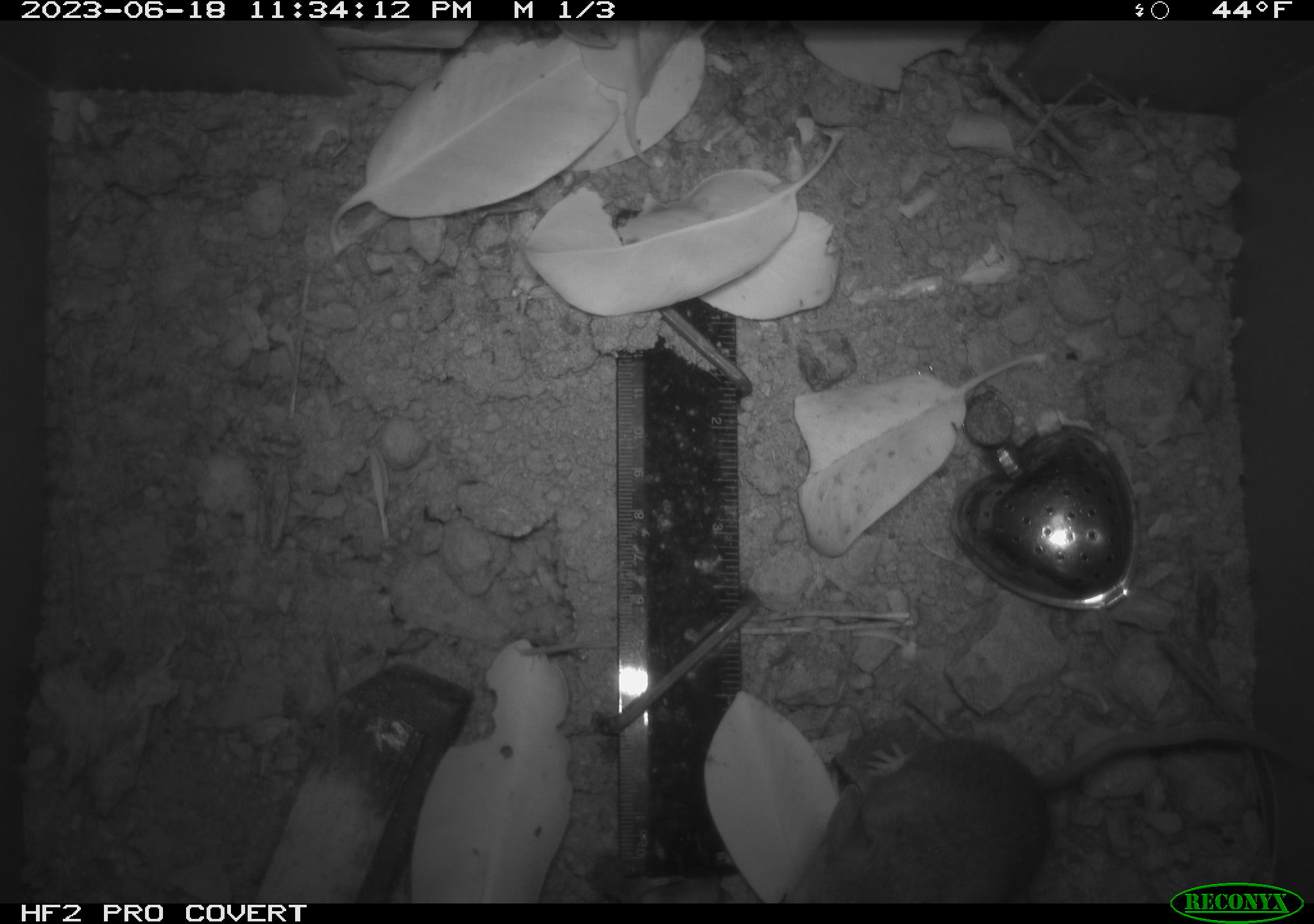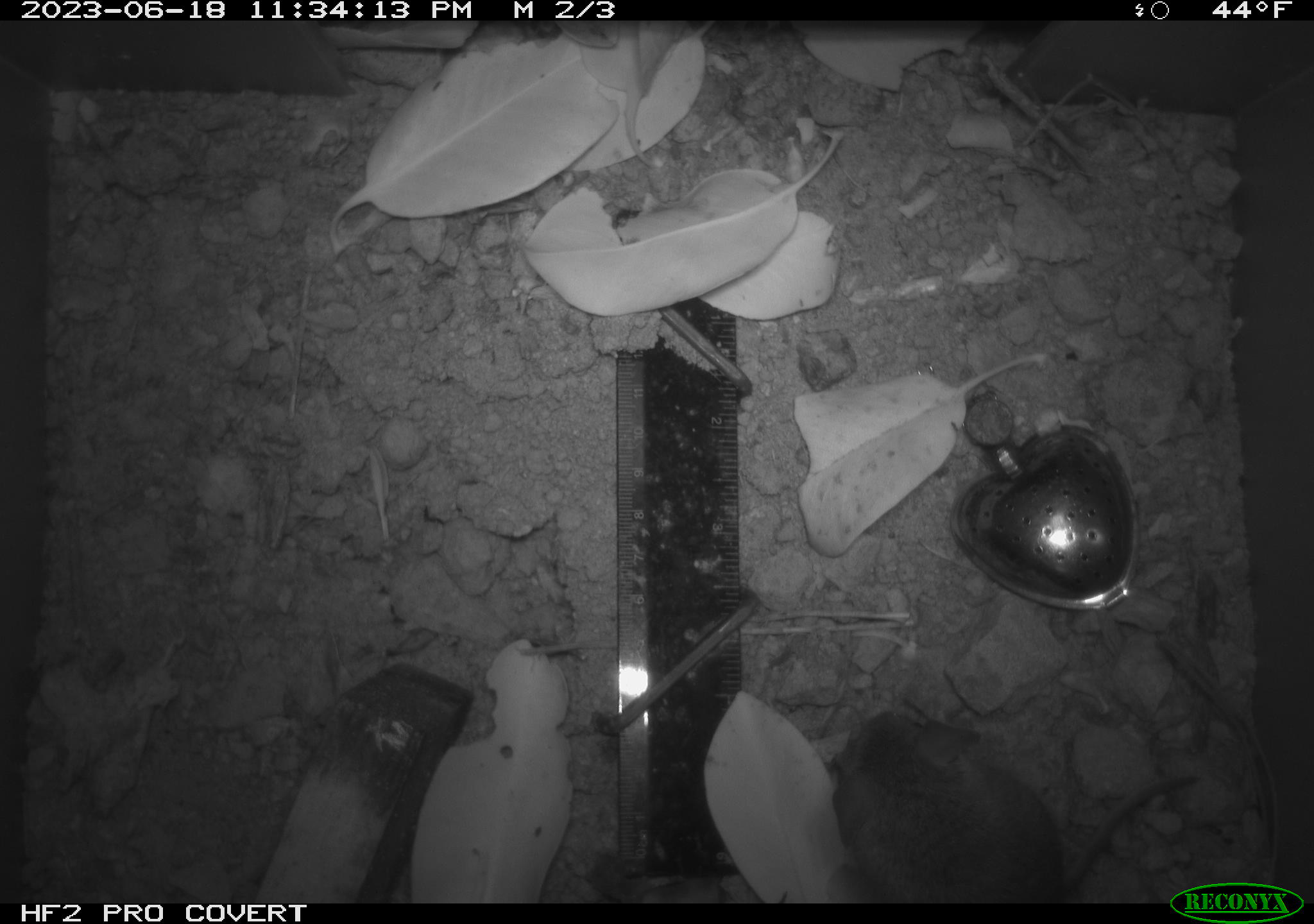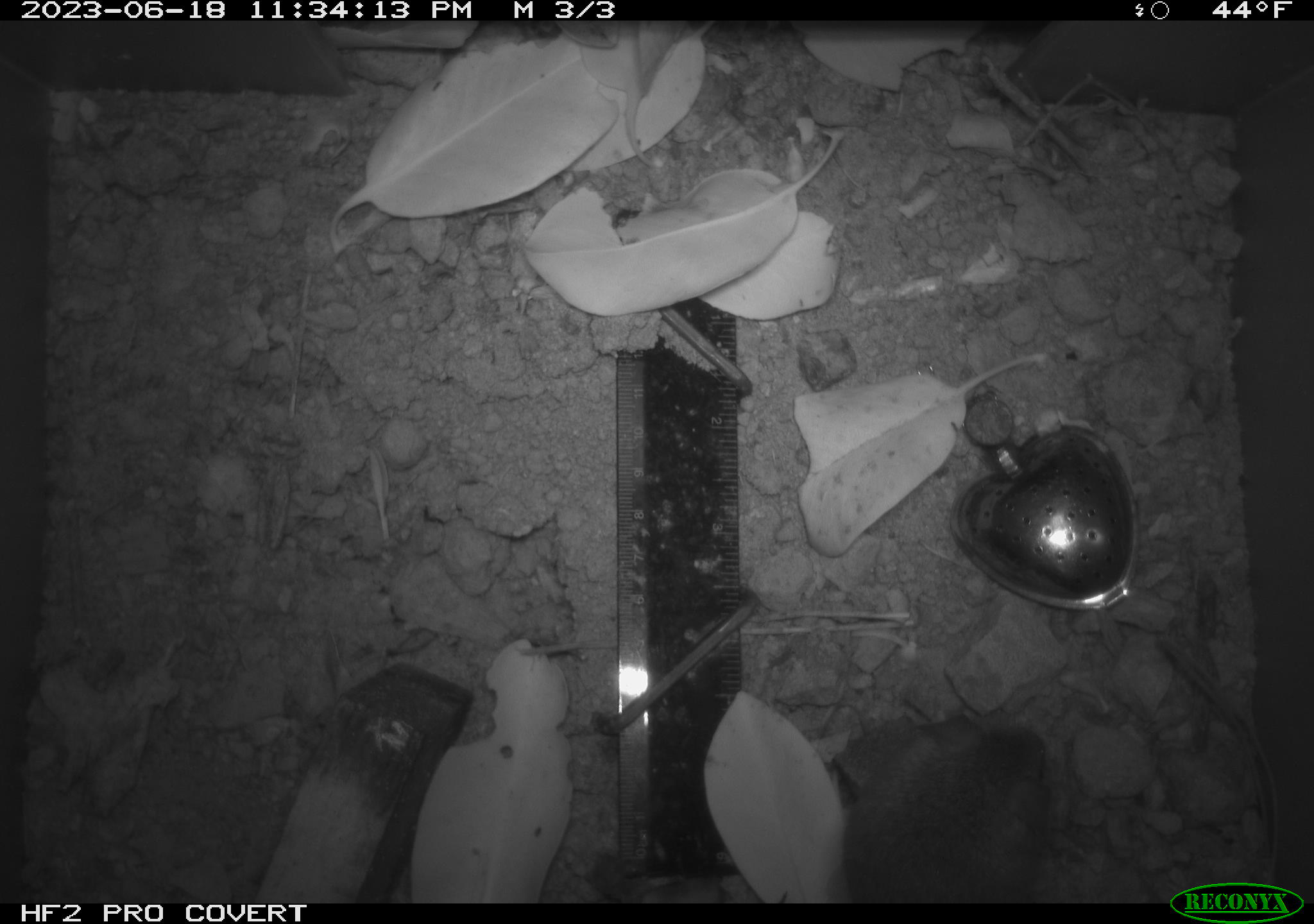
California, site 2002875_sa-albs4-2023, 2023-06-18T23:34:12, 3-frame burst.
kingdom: Animalia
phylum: Chordata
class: Mammalia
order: Rodentia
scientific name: Rodentia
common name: mouse species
Mouse species (Rodentia).